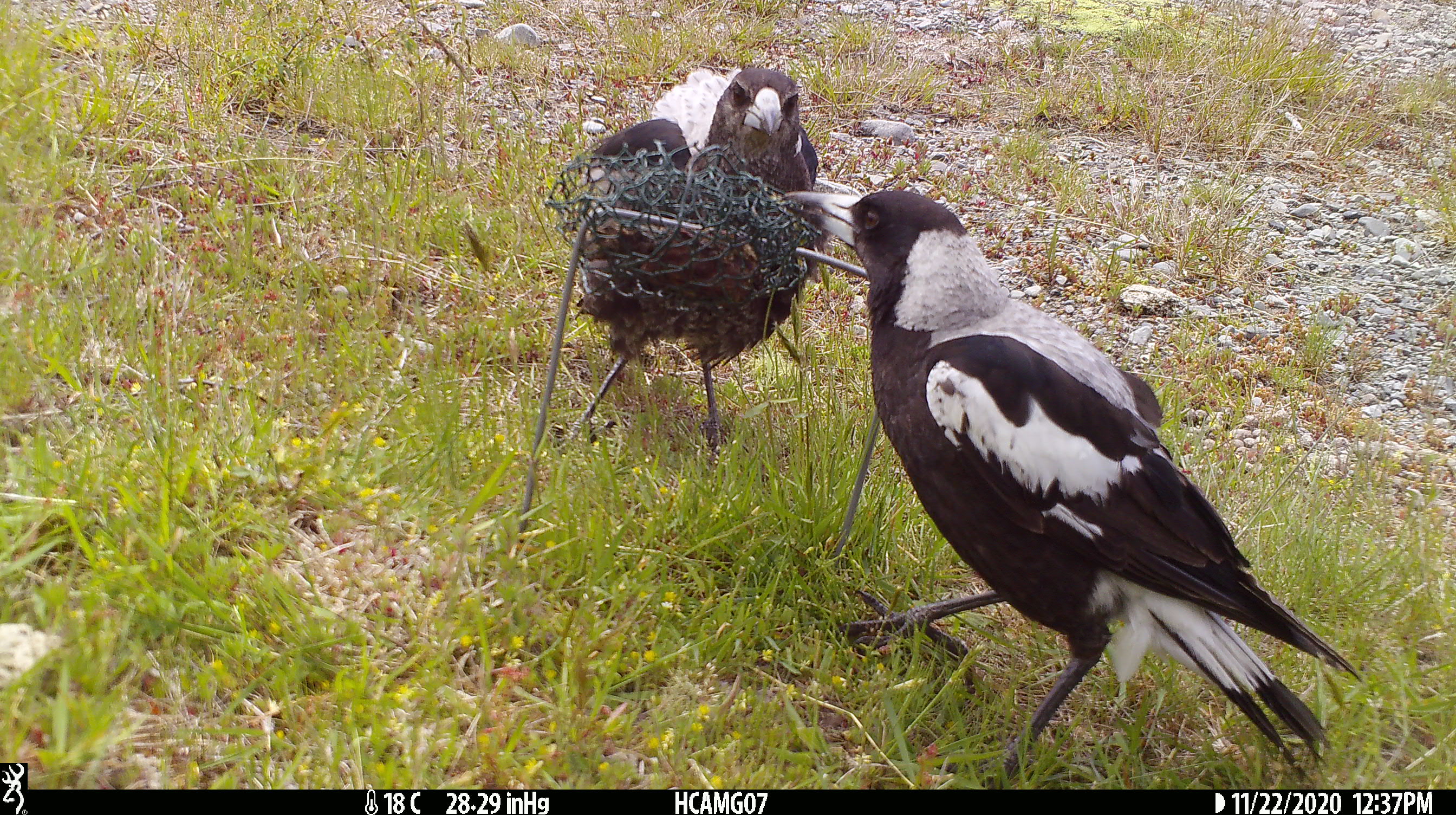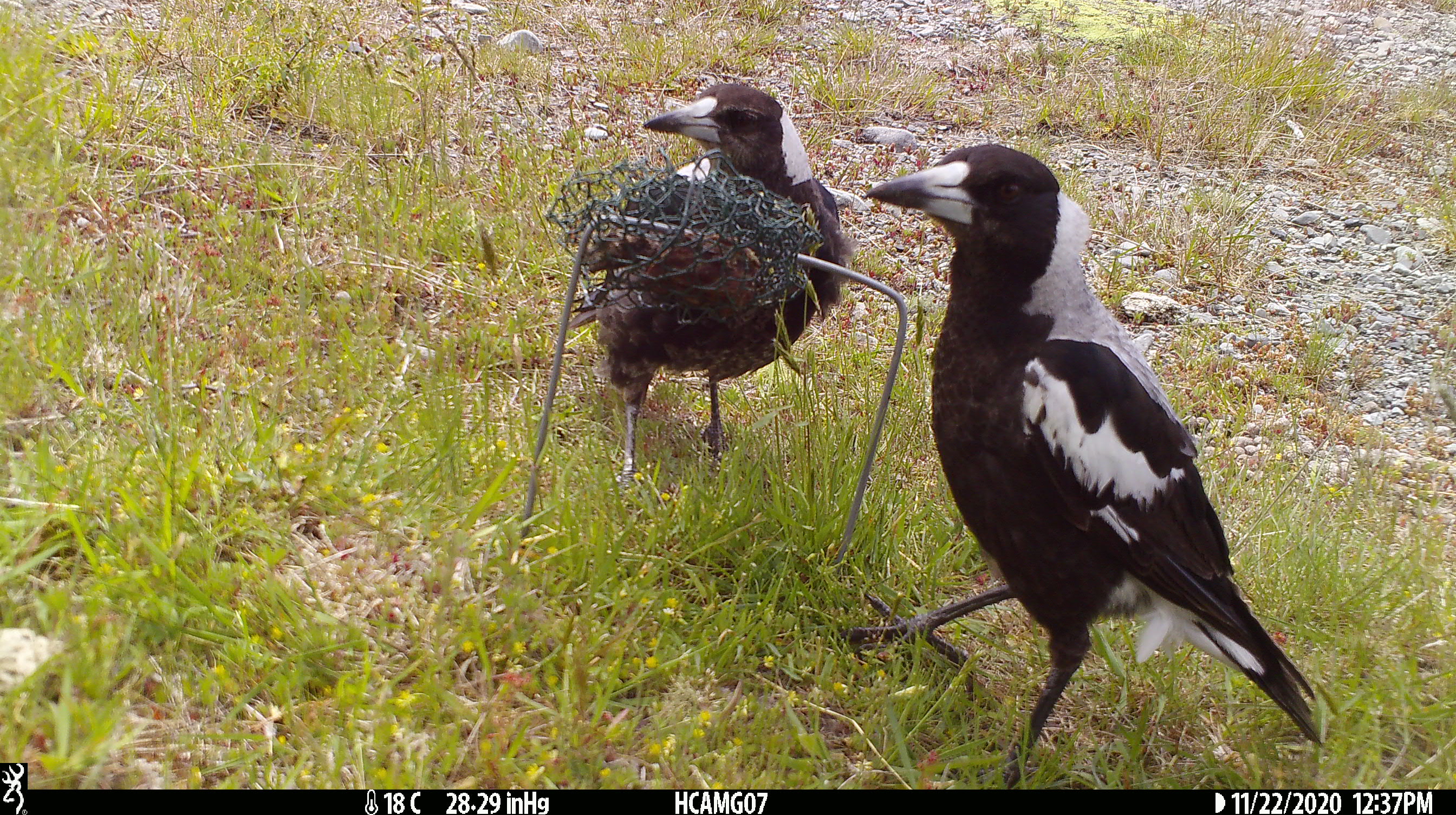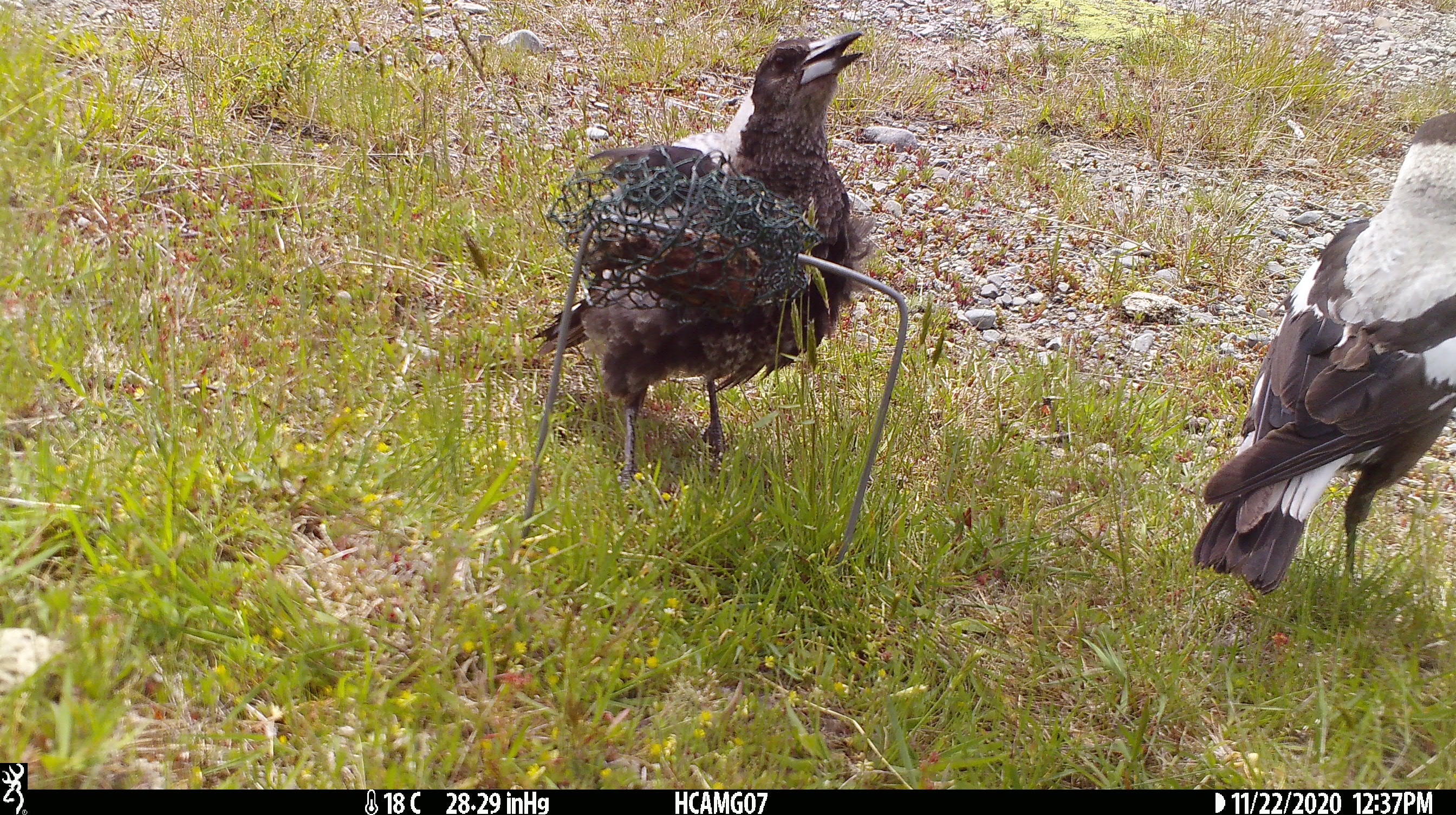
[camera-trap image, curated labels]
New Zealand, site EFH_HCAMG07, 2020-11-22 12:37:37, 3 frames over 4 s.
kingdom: Animalia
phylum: Chordata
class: Aves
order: Passeriformes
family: Artamidae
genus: Gymnorhina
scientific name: Gymnorhina tibicen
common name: australian magpie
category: magpie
Magpie (australian magpie) (Gymnorhina tibicen).